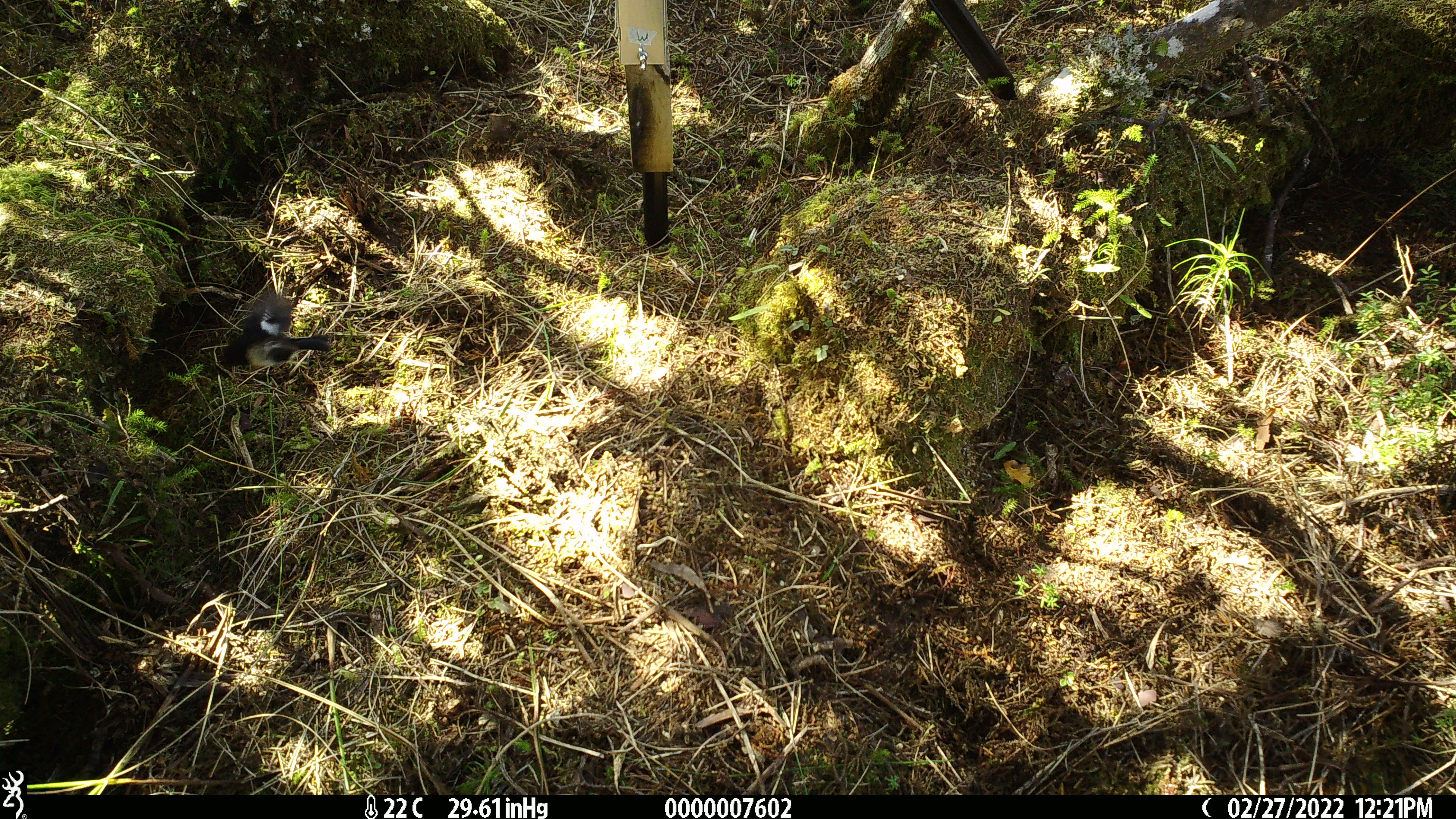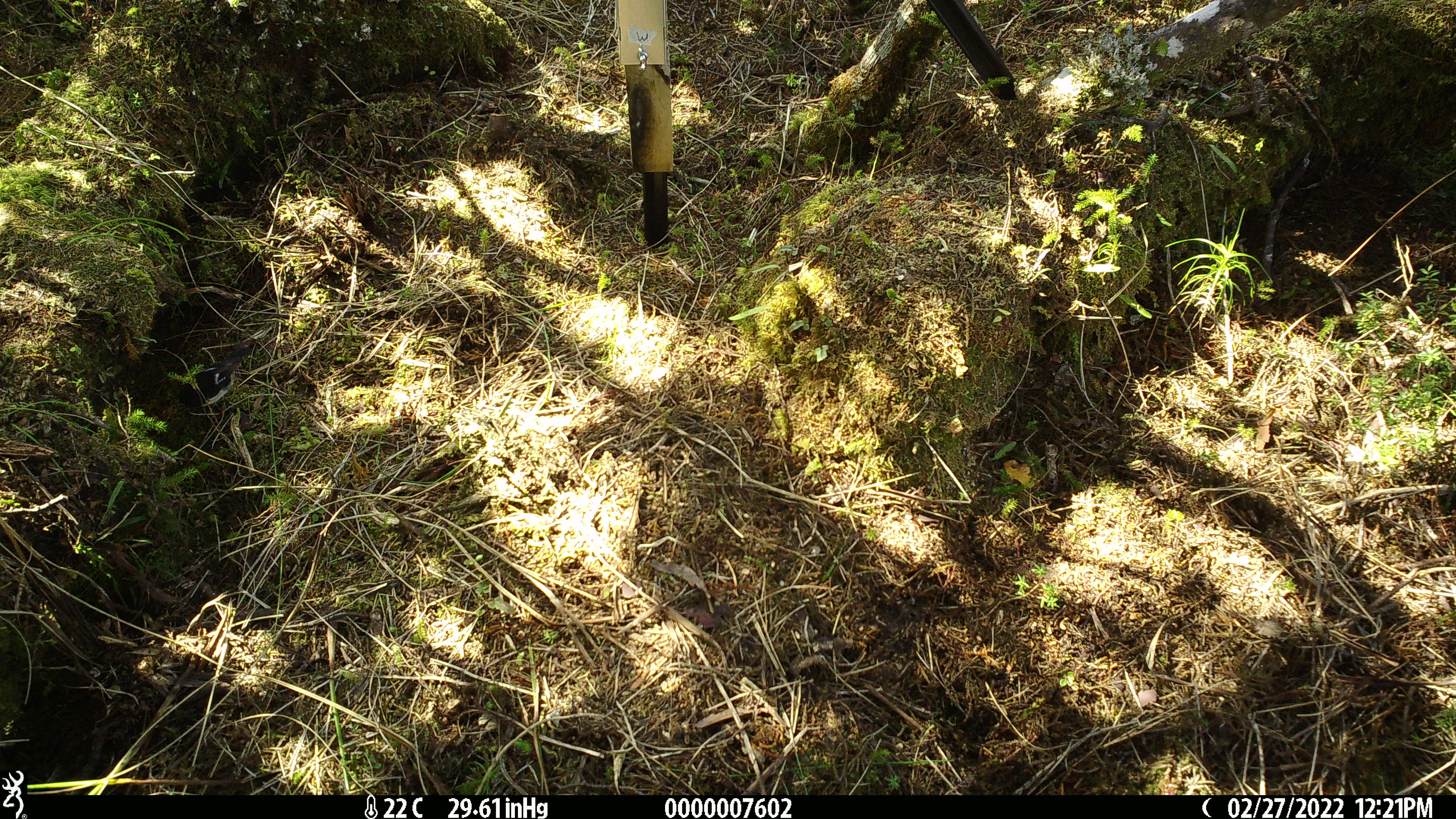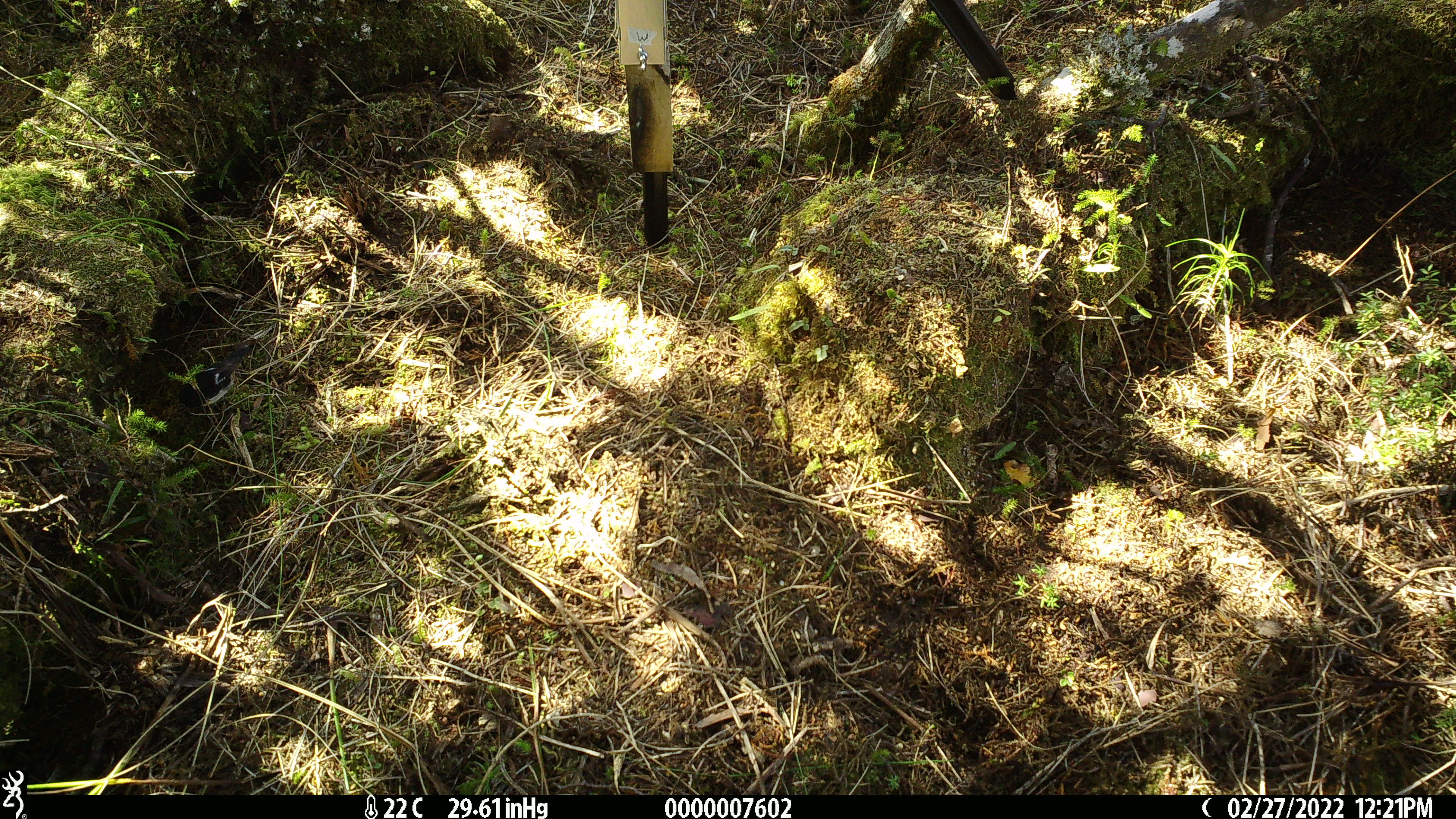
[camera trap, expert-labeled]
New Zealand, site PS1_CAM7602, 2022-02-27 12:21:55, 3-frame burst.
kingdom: Animalia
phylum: Chordata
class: Aves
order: Passeriformes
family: Petroicidae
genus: Petroica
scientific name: Petroica macrocephala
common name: tomtit